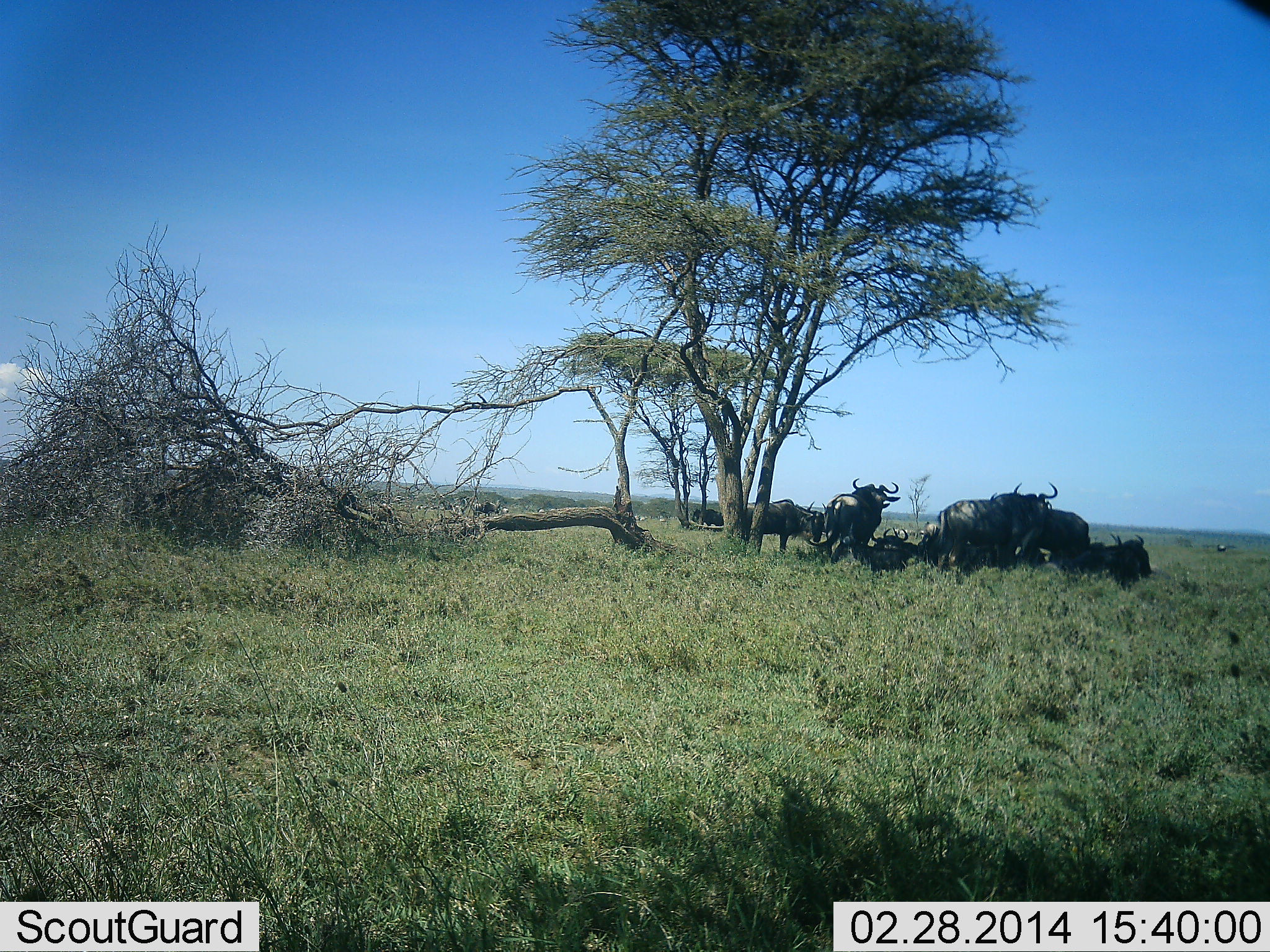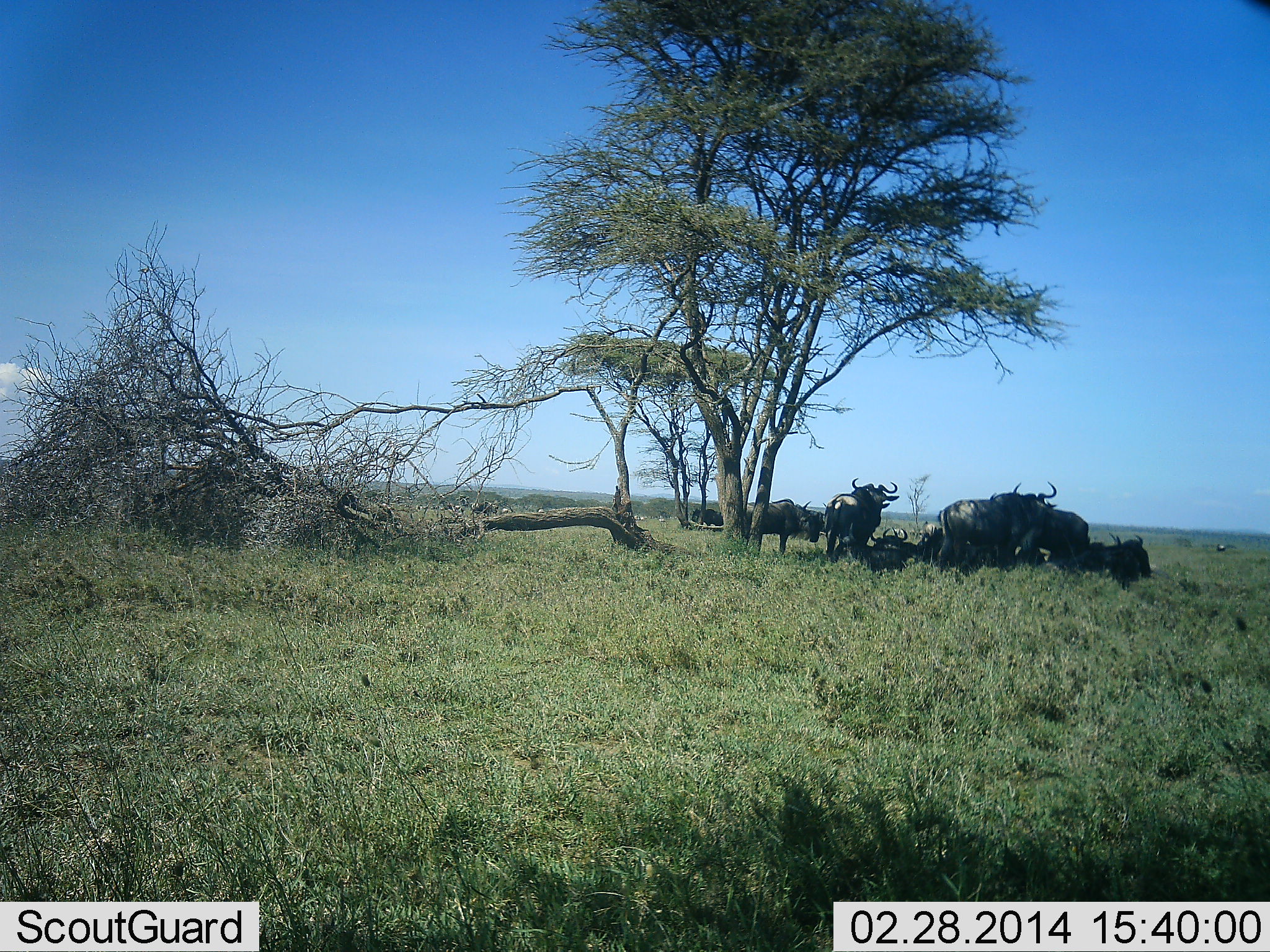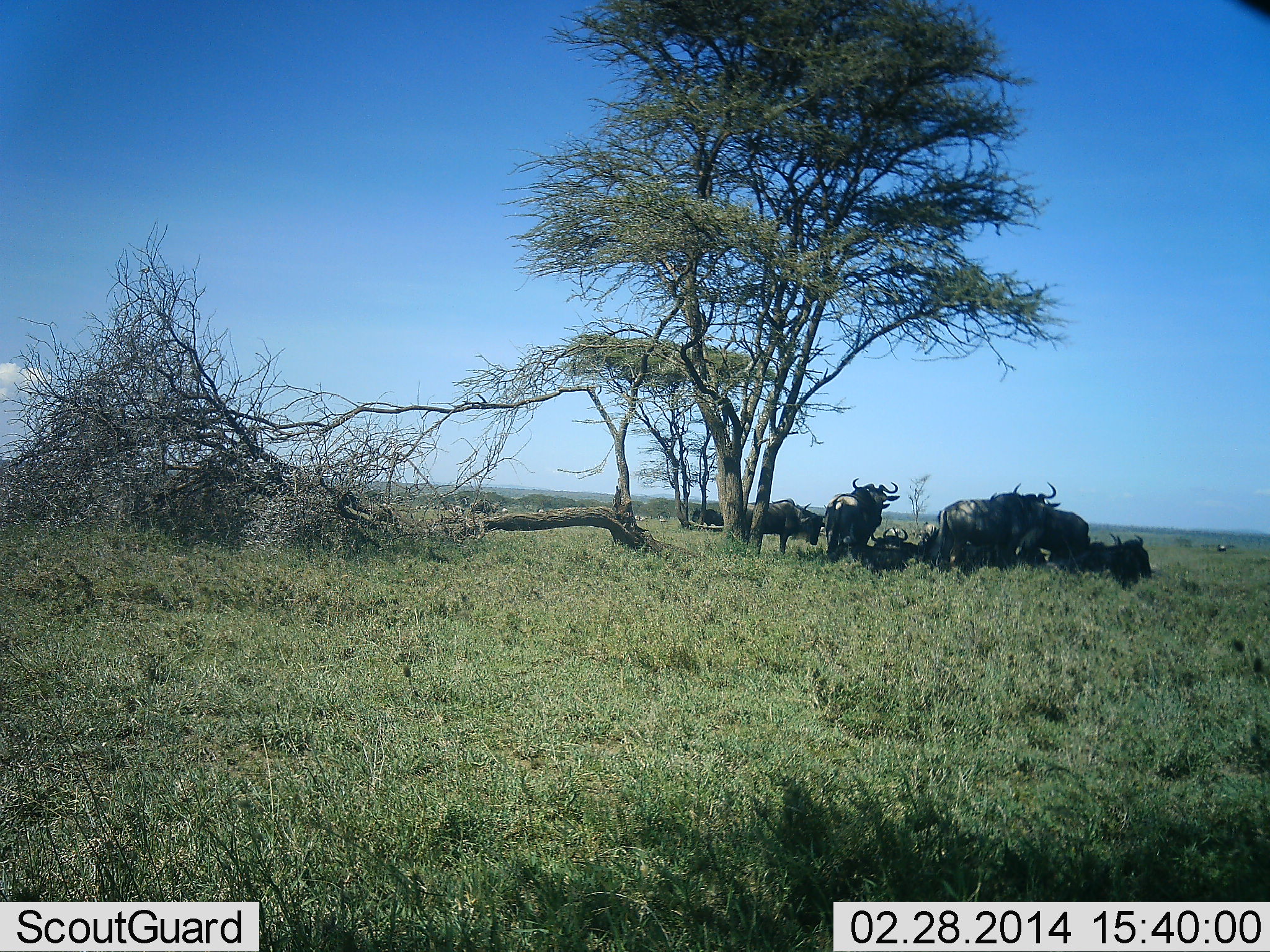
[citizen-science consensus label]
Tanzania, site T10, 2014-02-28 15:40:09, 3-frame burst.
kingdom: Animalia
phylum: Chordata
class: Mammalia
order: Artiodactyla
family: Bovidae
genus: Connochaetes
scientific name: Connochaetes taurinus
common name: blue wildebeest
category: wildebeest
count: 10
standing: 71%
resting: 95%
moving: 5%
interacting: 10%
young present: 5%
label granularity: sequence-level